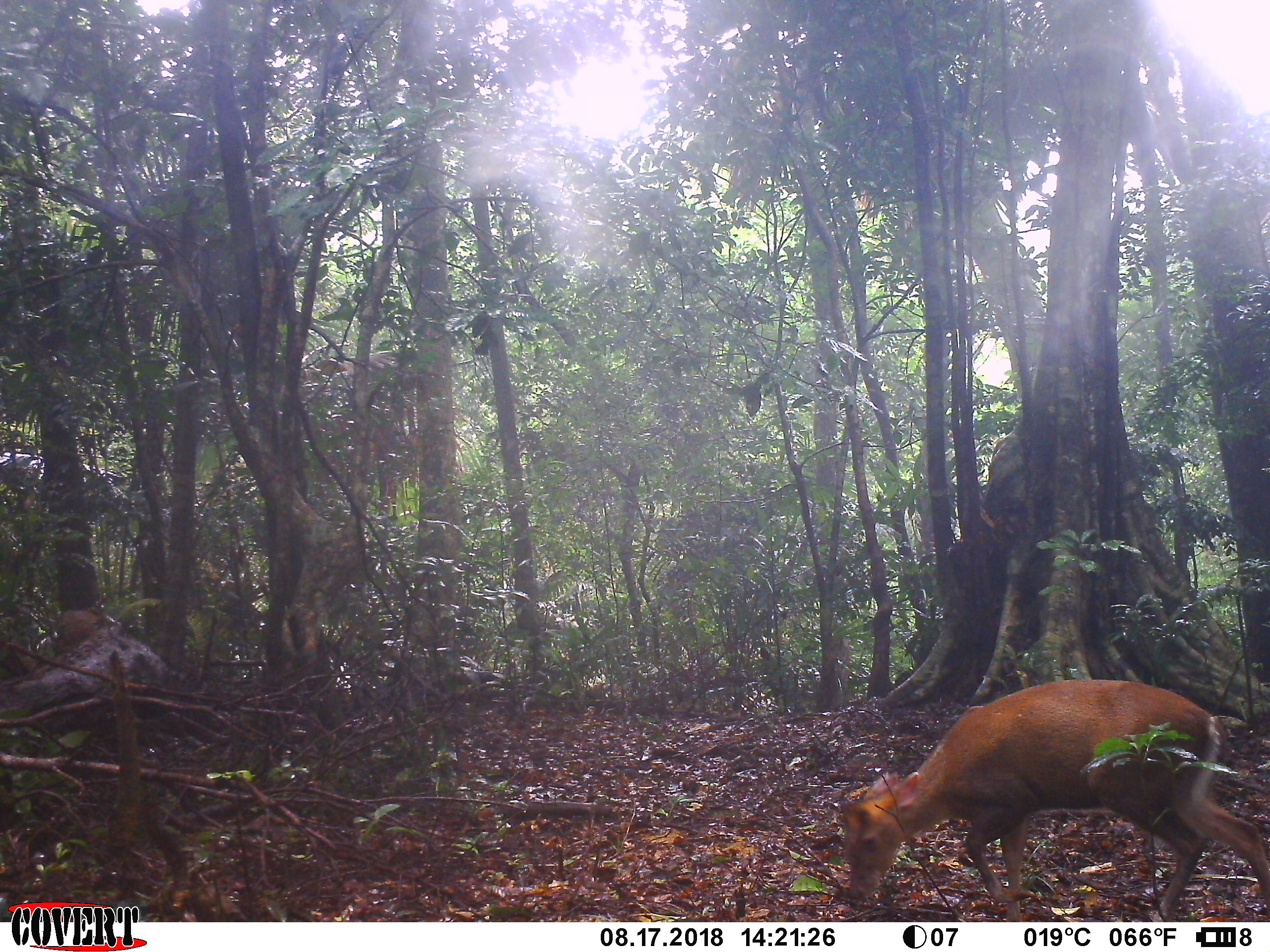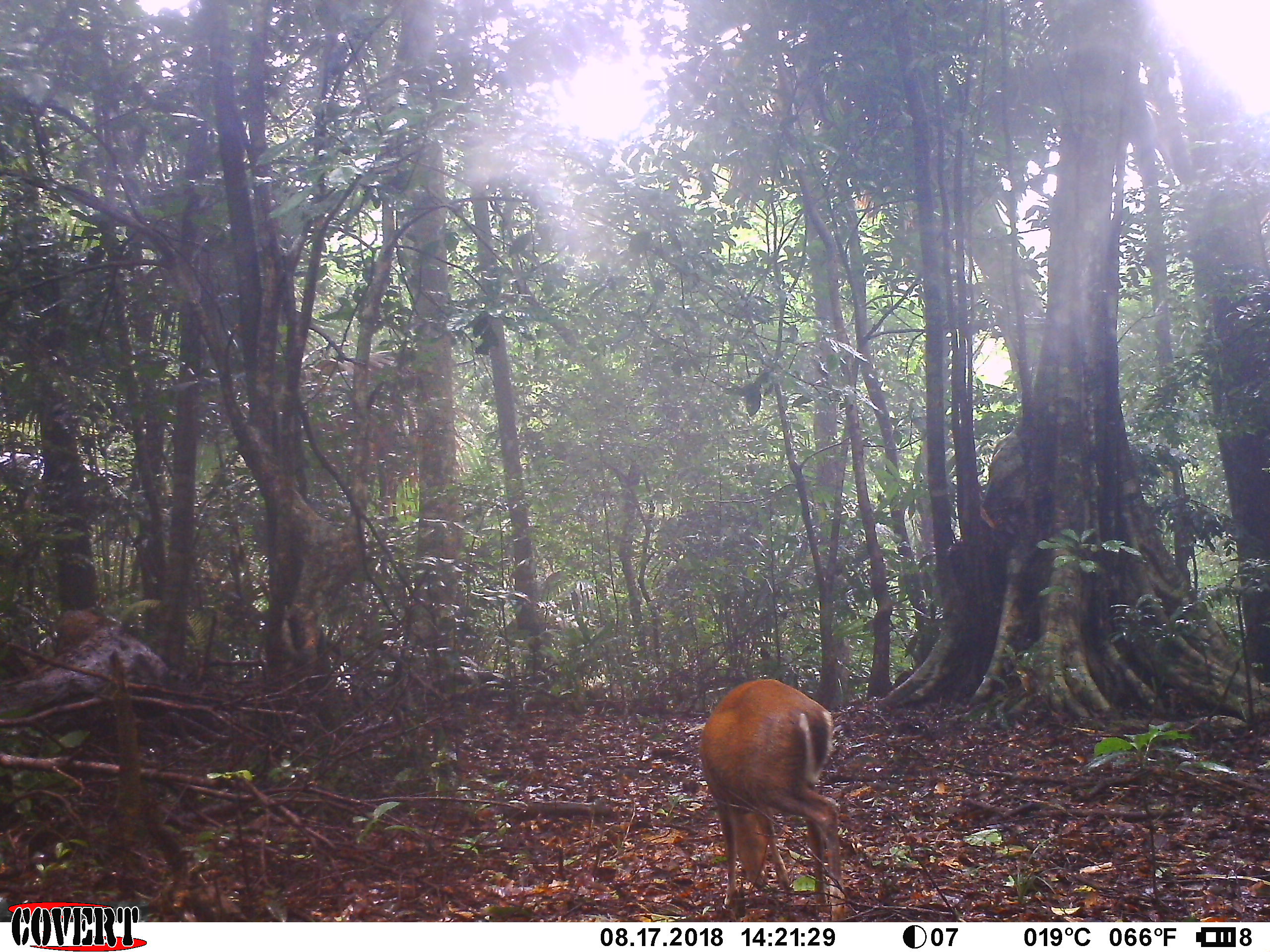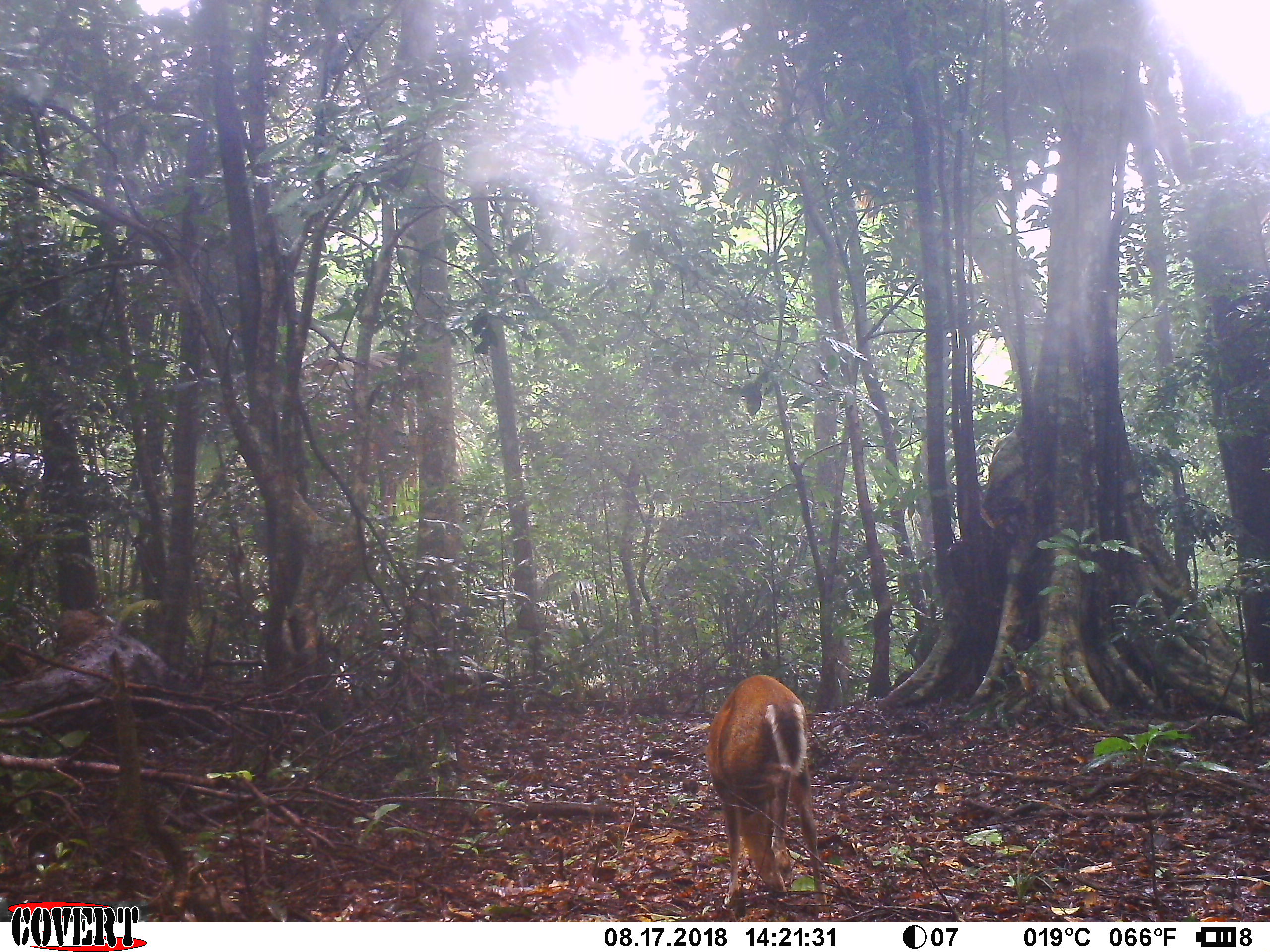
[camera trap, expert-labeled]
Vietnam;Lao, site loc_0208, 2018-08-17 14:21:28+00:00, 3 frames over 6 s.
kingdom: Animalia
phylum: Chordata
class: Mammalia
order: Artiodactyla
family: Cervidae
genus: Muntiacus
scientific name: Muntiacus rooseveltorum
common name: roosevelt's muntjac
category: roosevelts muntjac group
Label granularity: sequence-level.